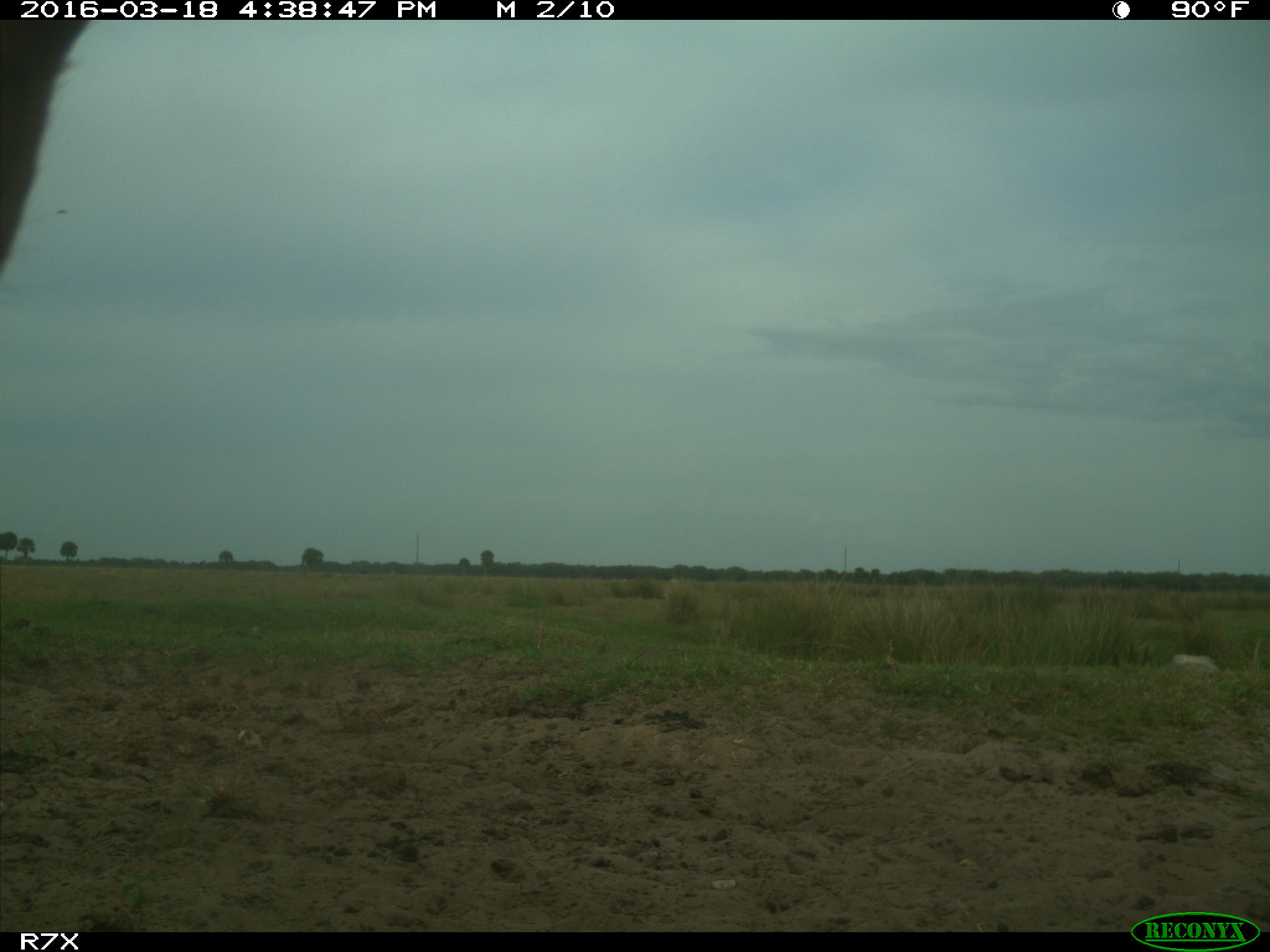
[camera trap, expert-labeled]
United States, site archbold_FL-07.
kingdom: Animalia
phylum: Chordata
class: Mammalia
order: Artiodactyla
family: Bovidae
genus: Bos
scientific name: Bos taurus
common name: domestic cow